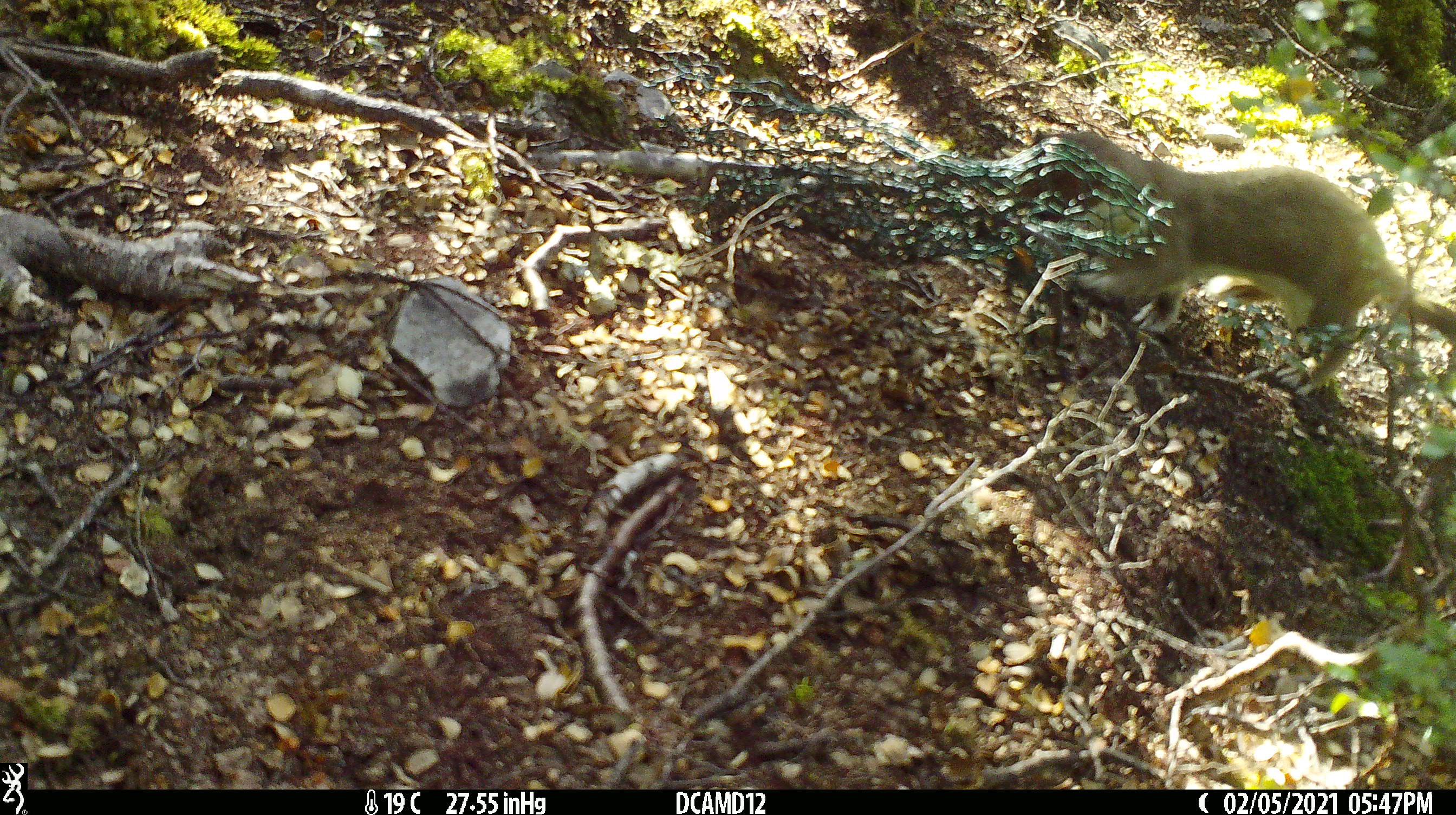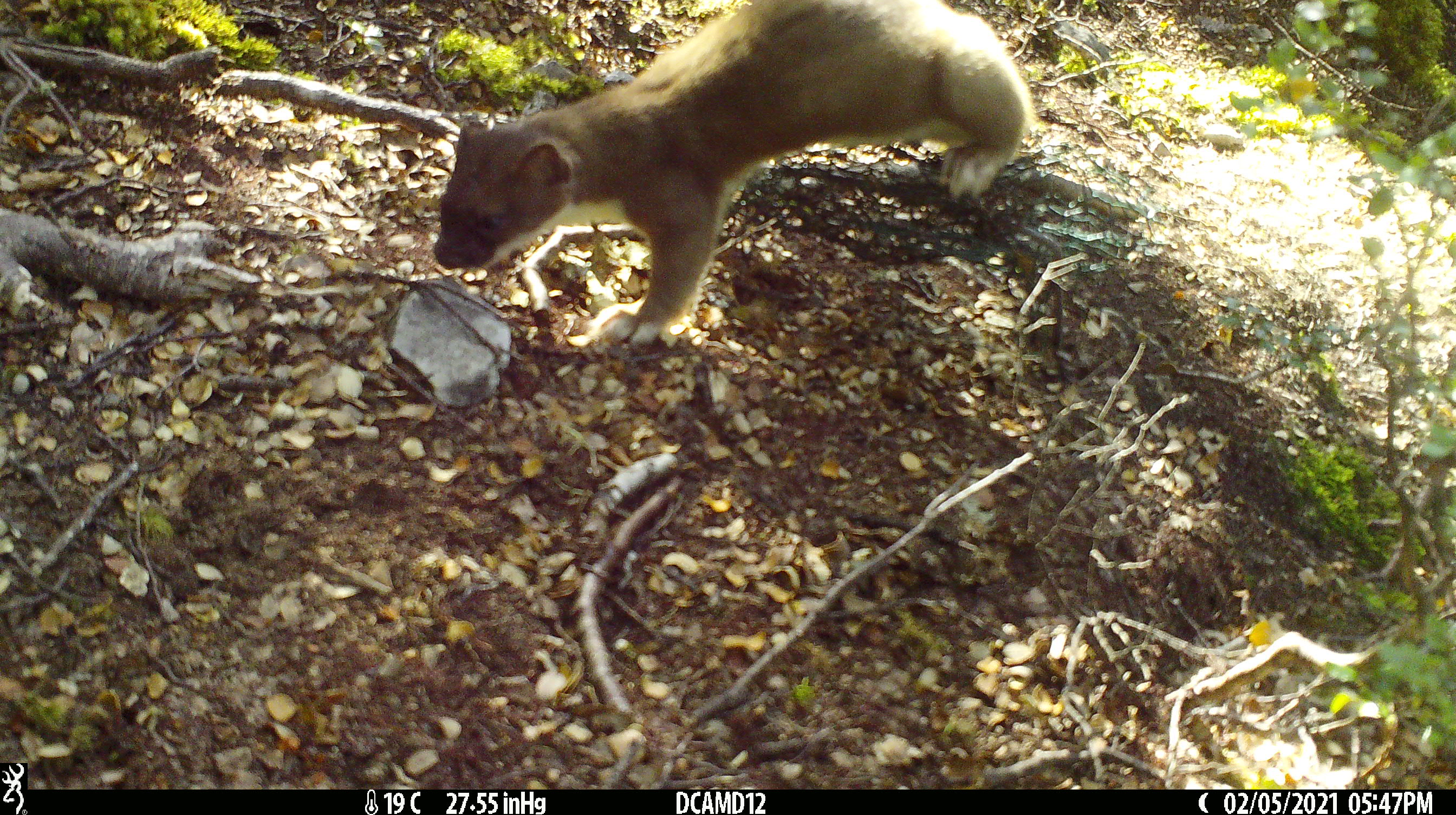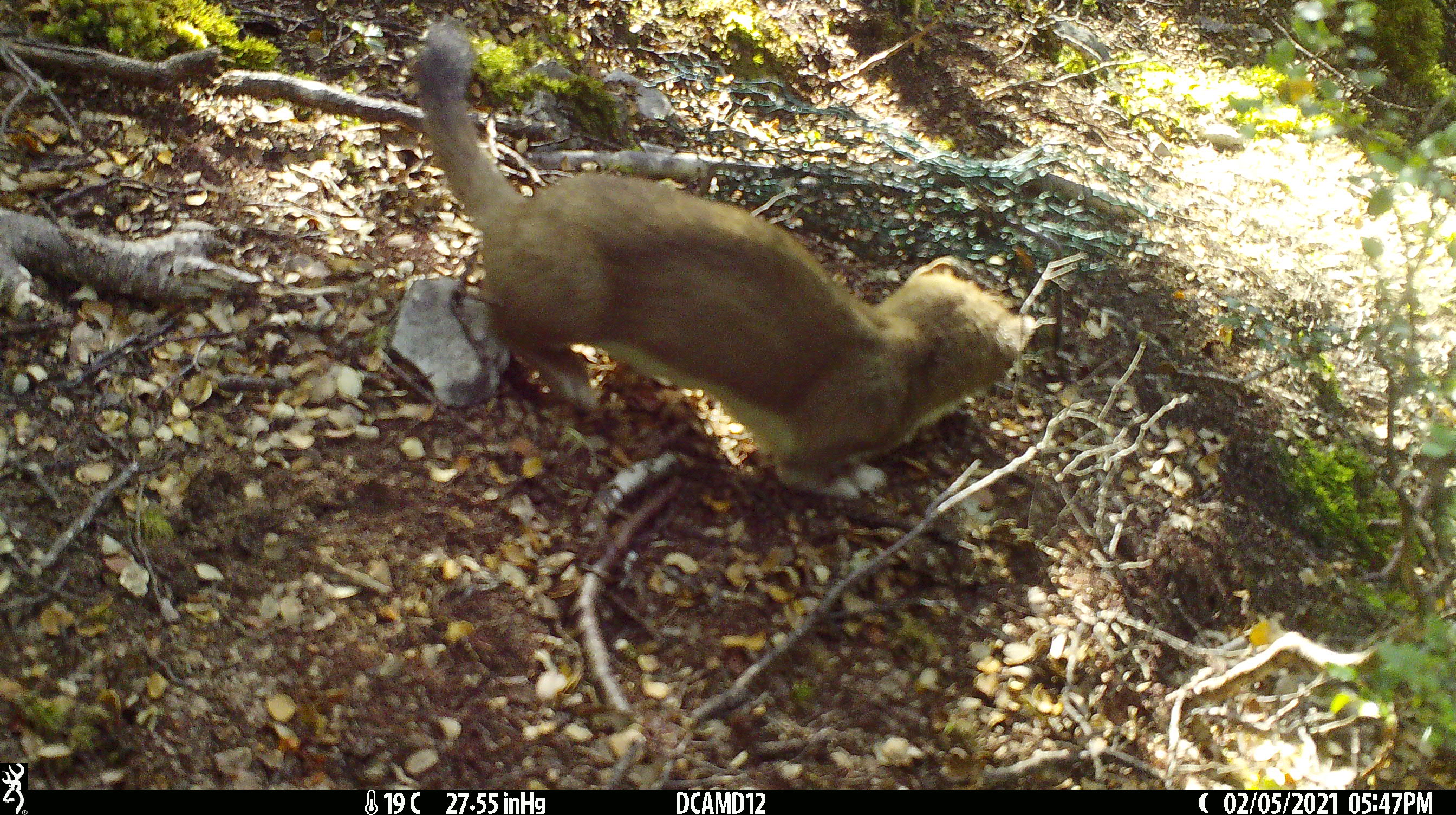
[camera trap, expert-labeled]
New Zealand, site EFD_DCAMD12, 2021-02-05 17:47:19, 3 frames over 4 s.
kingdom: Animalia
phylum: Chordata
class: Mammalia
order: Carnivora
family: Mustelidae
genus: Mustela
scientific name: Mustela erminea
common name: stoat